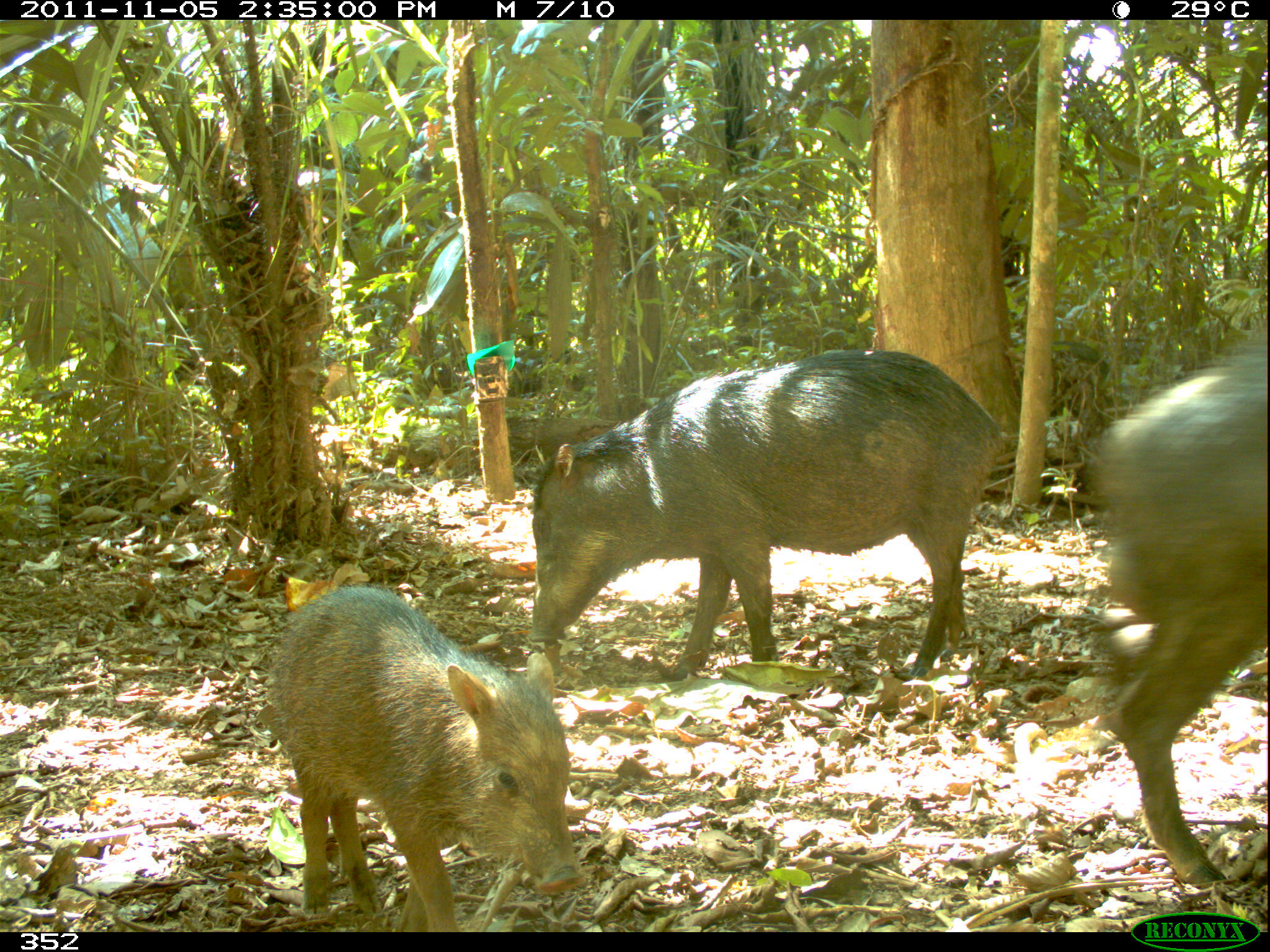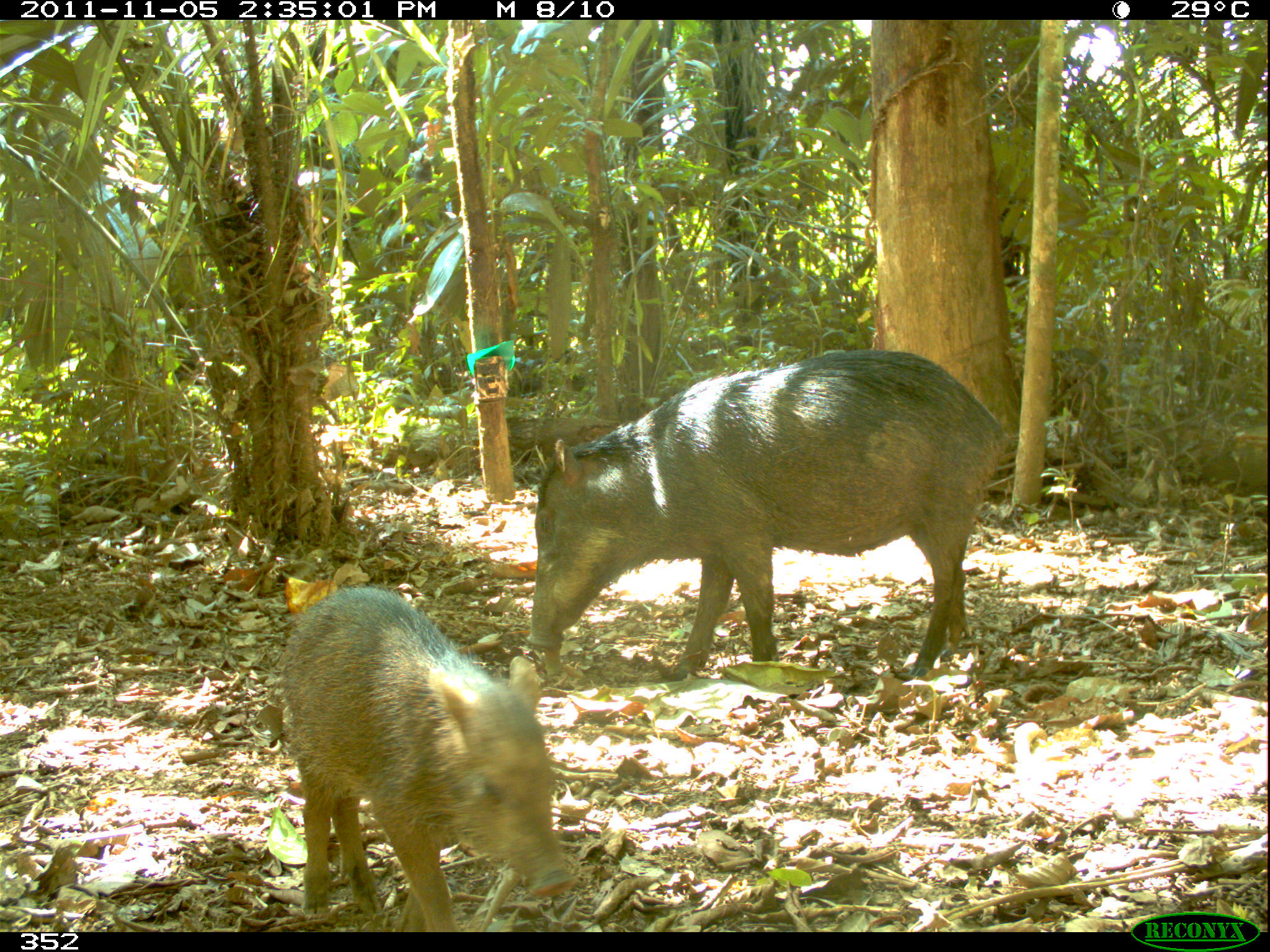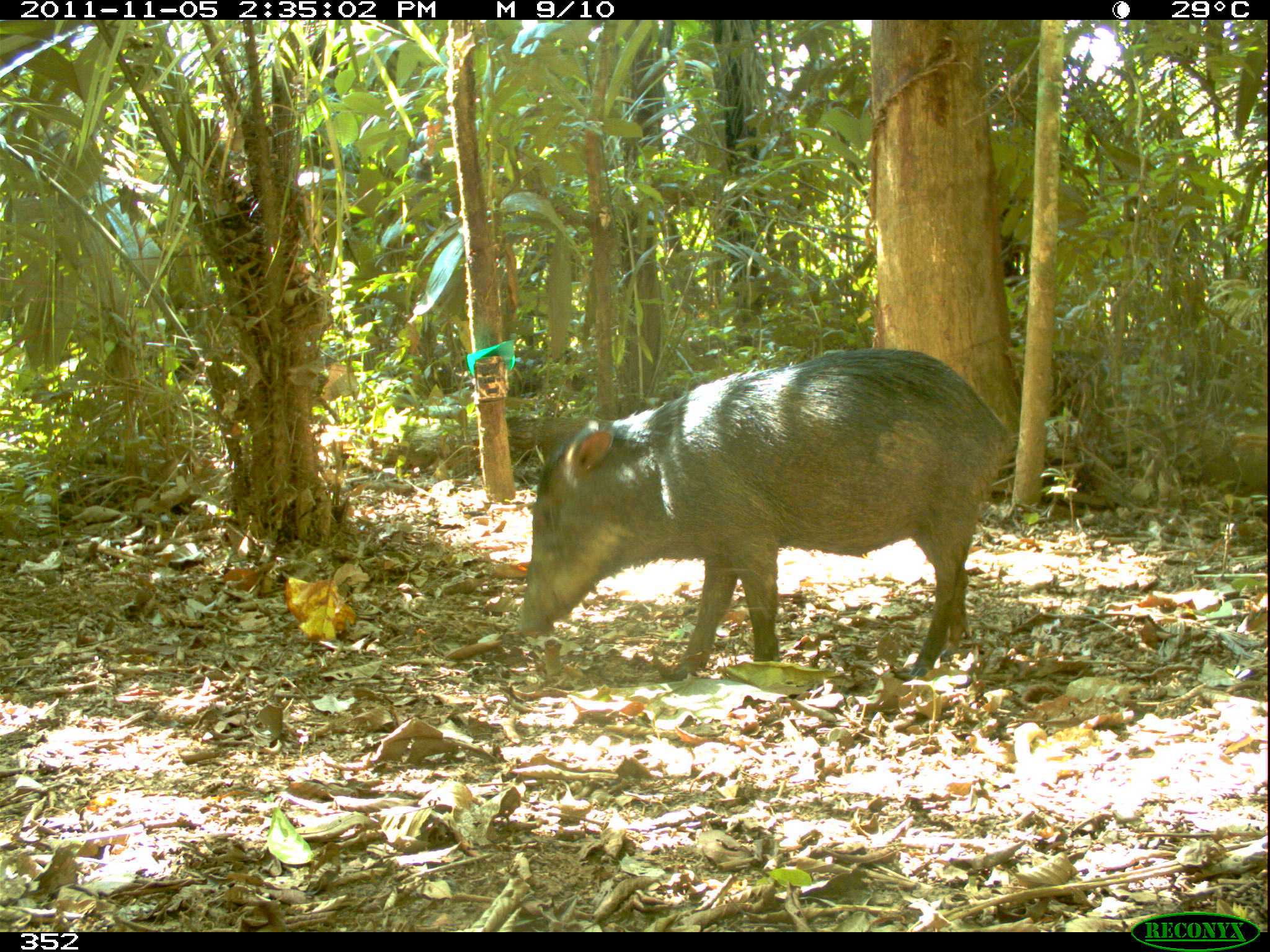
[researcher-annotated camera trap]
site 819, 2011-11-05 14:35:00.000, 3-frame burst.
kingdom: Animalia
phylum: Chordata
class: Mammalia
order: Artiodactyla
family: Tayassuidae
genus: Tayassu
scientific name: Tayassu pecari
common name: white-lipped peccary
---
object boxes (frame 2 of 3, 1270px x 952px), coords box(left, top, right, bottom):
tayassu pecari: box(523, 348, 1004, 678); box(268, 587, 574, 929)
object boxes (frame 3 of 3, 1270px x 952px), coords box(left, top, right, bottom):
tayassu pecari: box(516, 344, 1007, 674)